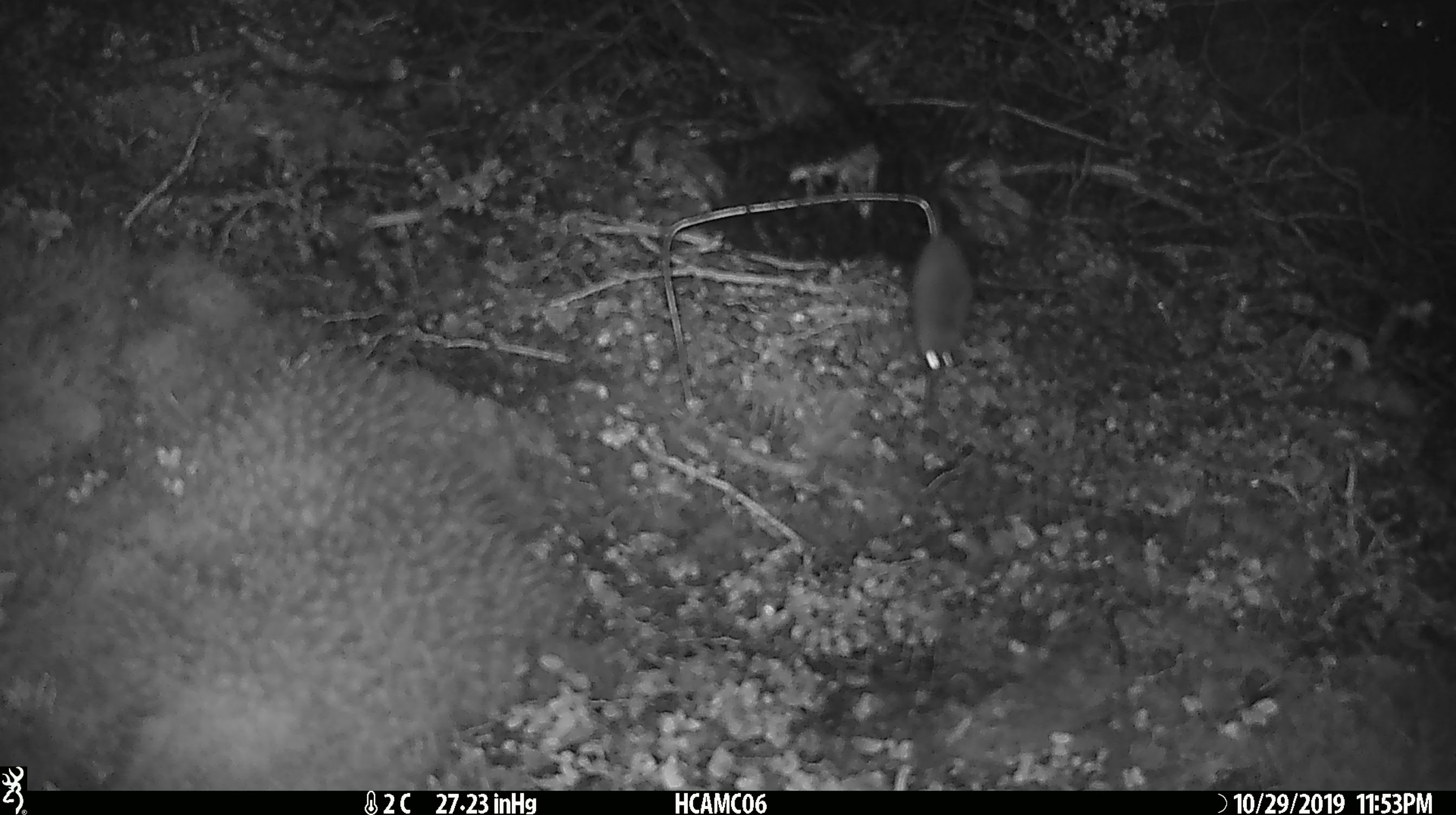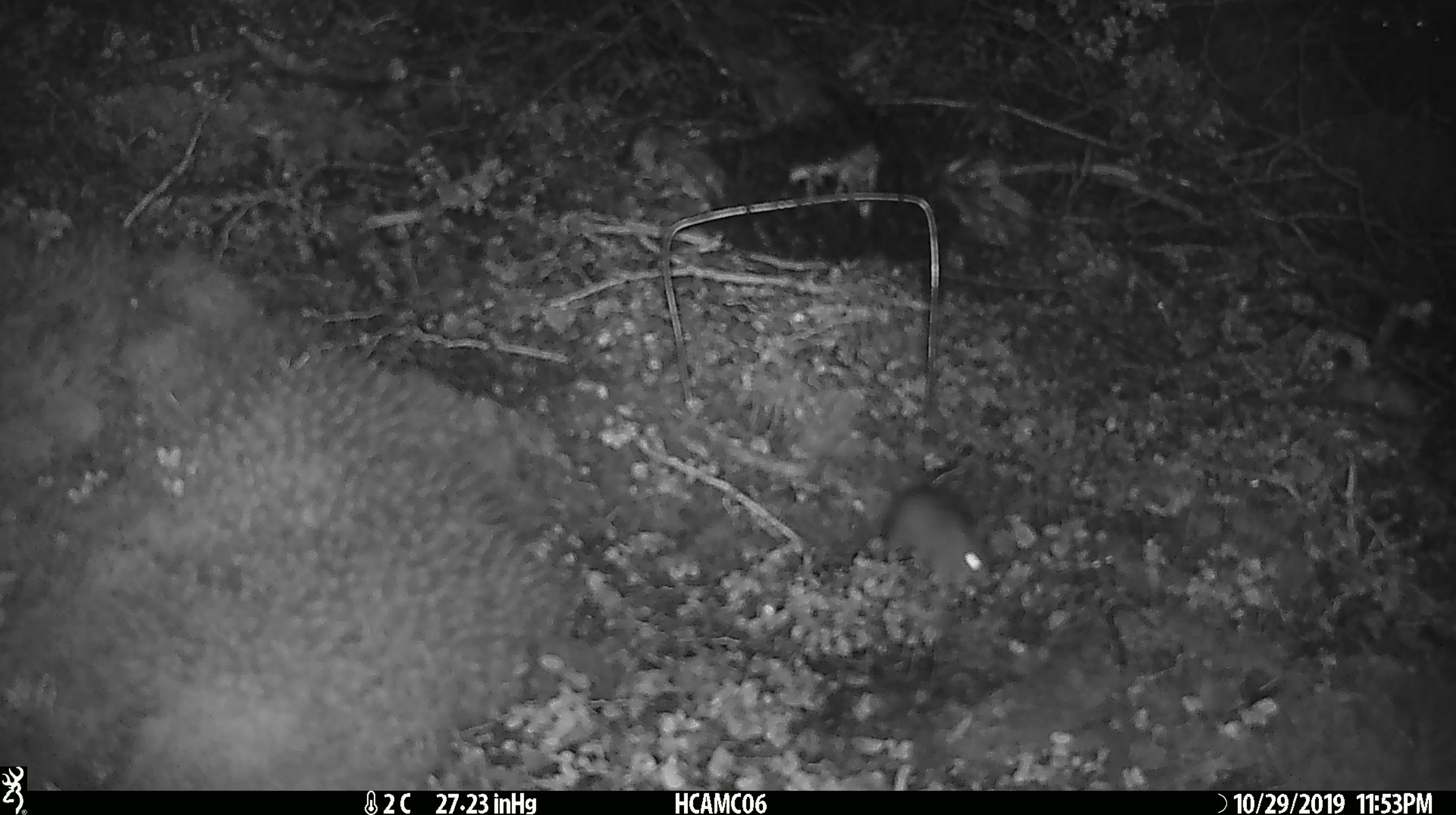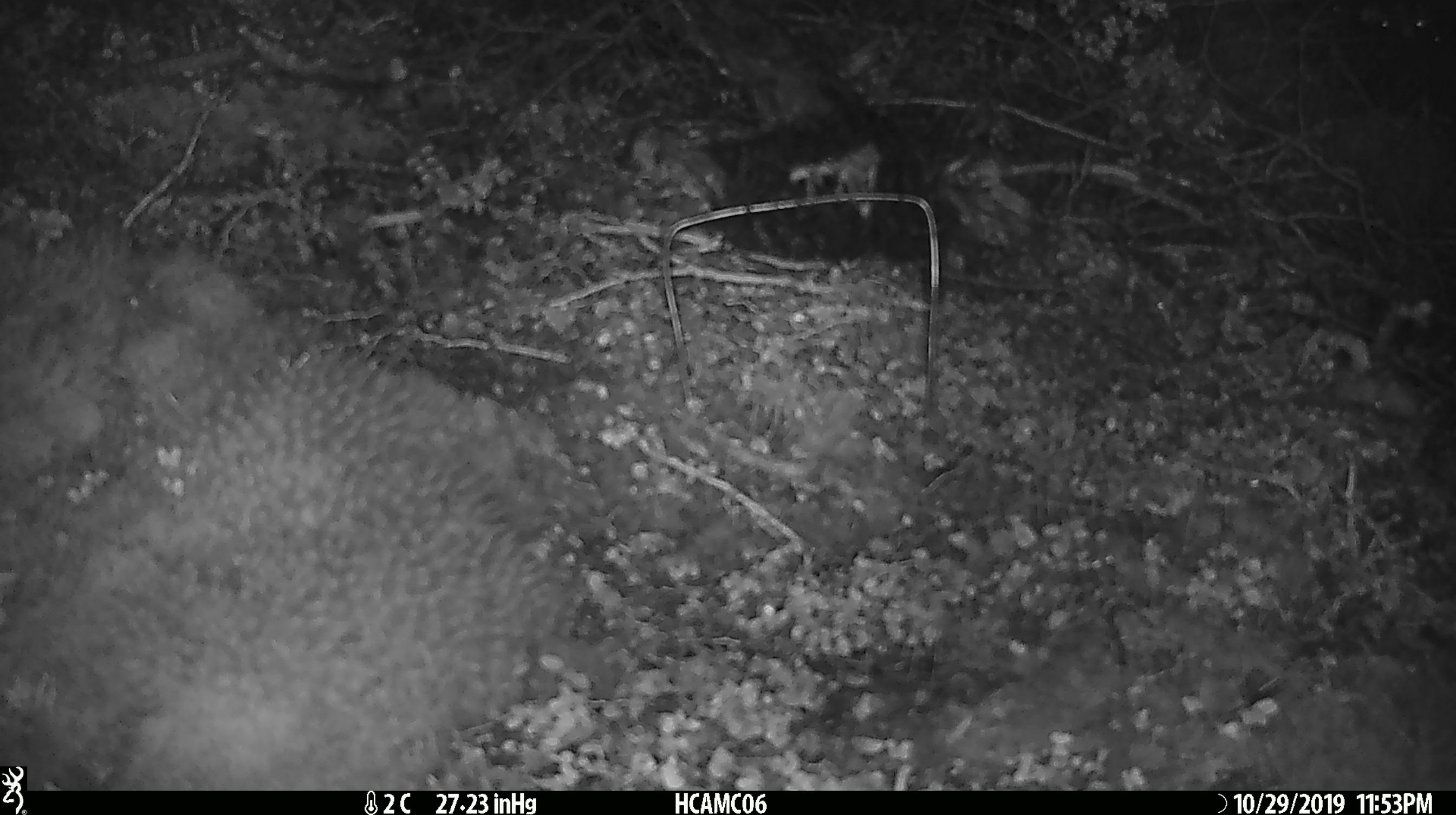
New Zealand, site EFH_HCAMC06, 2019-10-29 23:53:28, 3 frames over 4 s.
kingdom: Animalia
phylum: Chordata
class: Mammalia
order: Rodentia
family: Muridae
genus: Mus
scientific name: Mus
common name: mouse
Mouse (Mus).